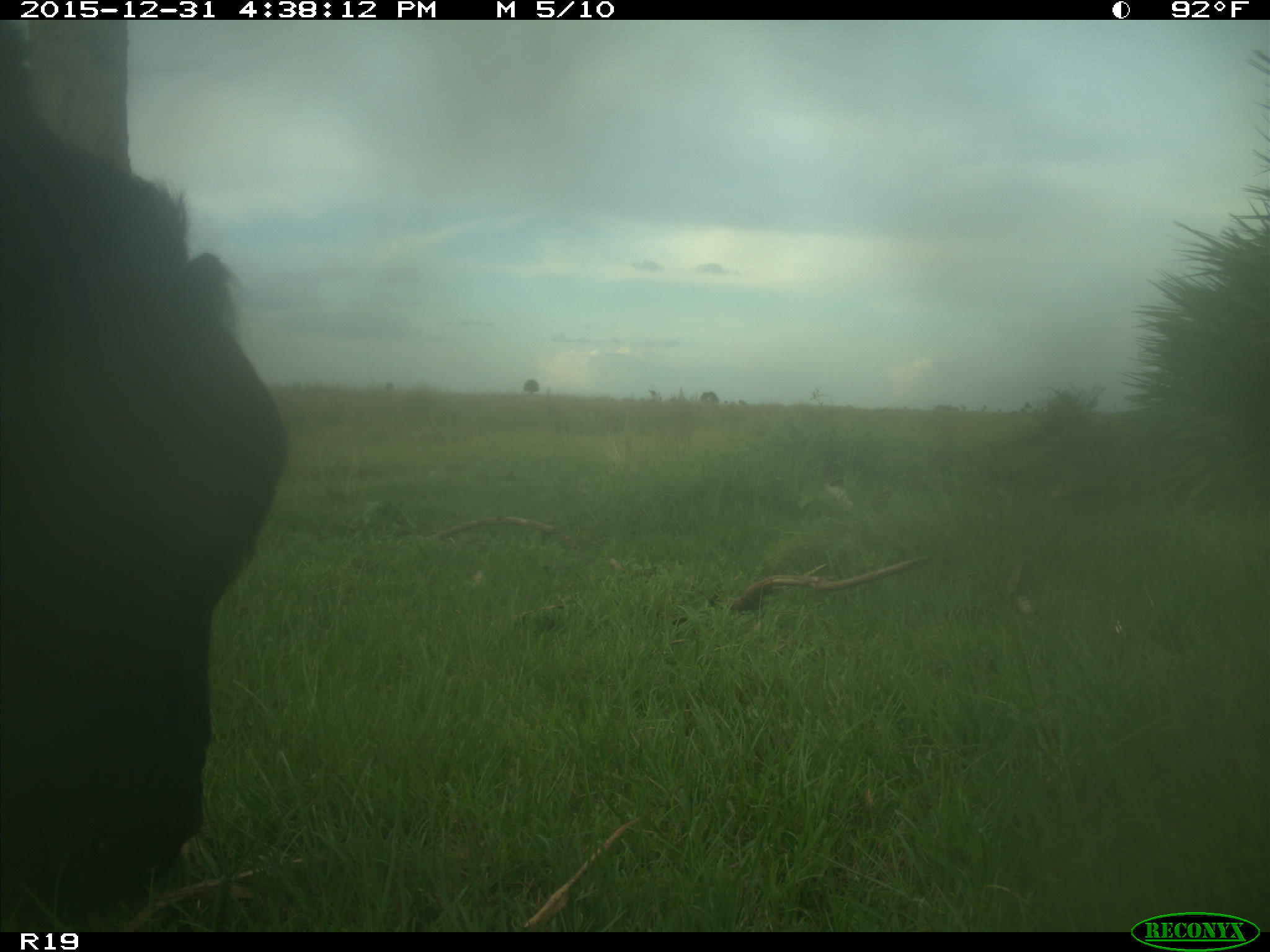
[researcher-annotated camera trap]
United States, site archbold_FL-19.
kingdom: Animalia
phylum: Chordata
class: Mammalia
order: Artiodactyla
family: Bovidae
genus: Bos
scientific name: Bos taurus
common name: domestic cow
Bos taurus (domestic cow).